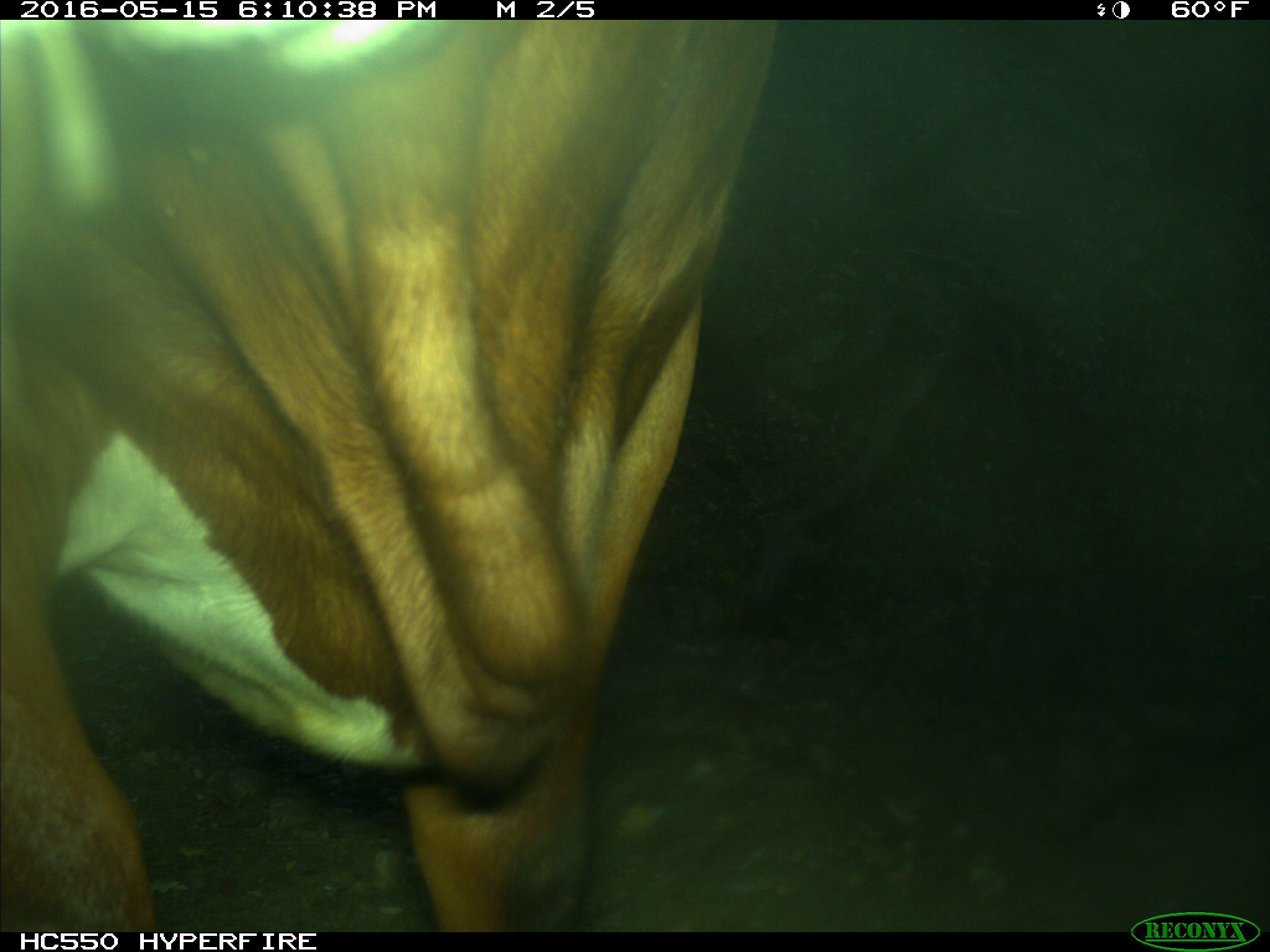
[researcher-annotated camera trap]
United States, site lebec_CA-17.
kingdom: Animalia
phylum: Chordata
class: Mammalia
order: Artiodactyla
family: Bovidae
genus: Bos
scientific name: Bos taurus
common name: domestic cow